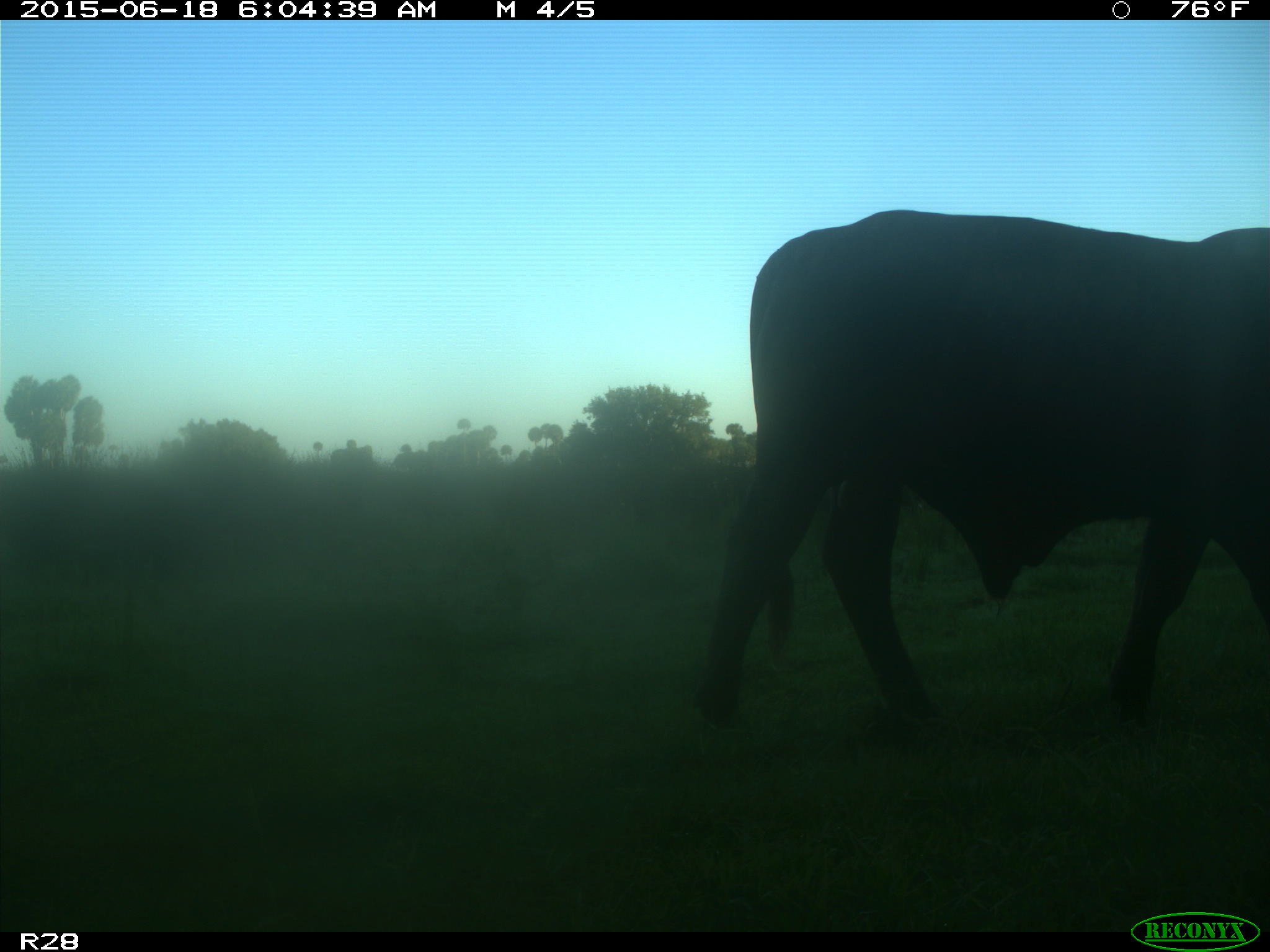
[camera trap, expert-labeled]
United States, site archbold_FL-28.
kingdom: Animalia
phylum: Chordata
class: Mammalia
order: Artiodactyla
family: Bovidae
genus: Bos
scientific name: Bos taurus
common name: domestic cow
Bos taurus (domestic cow).